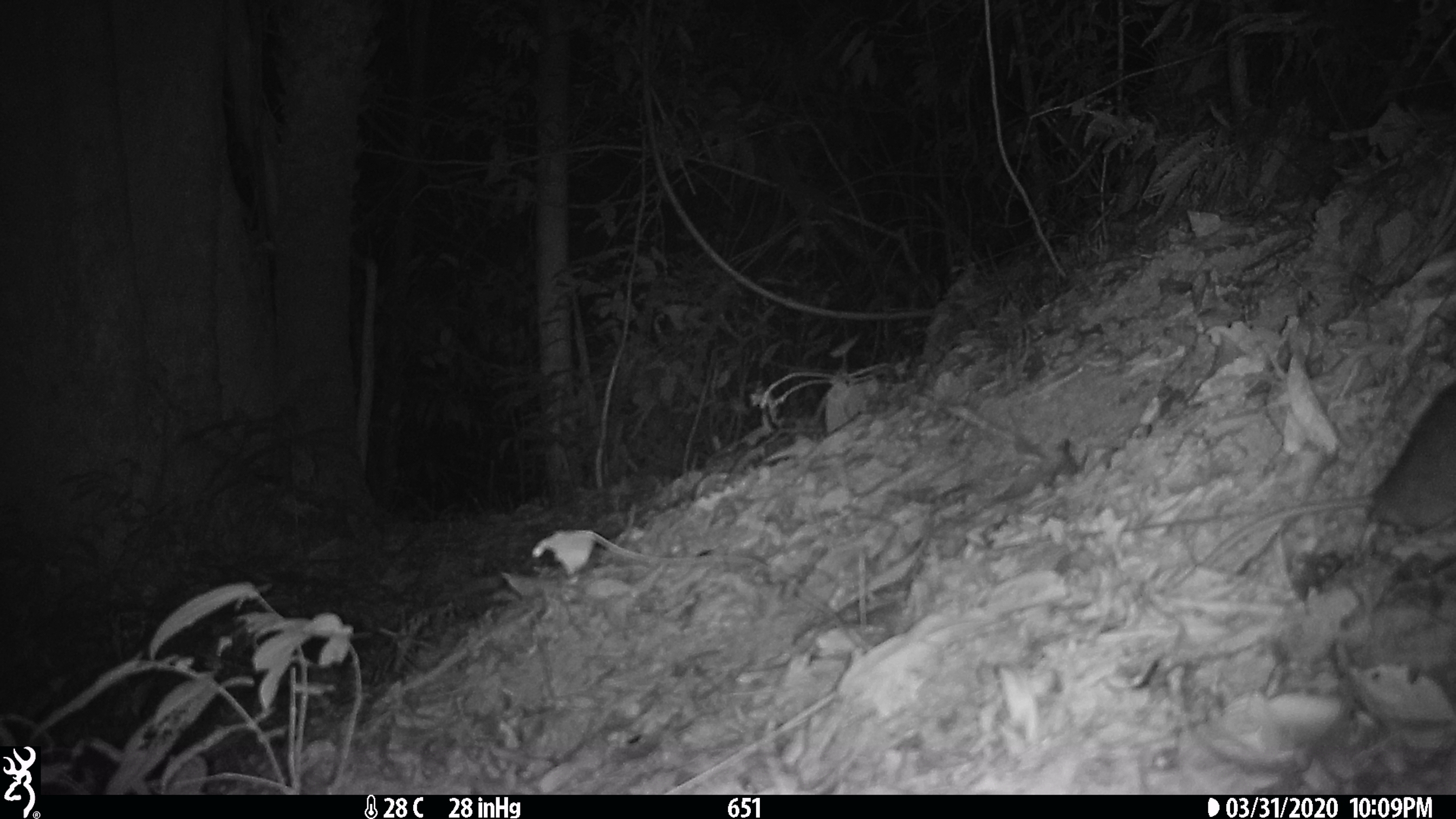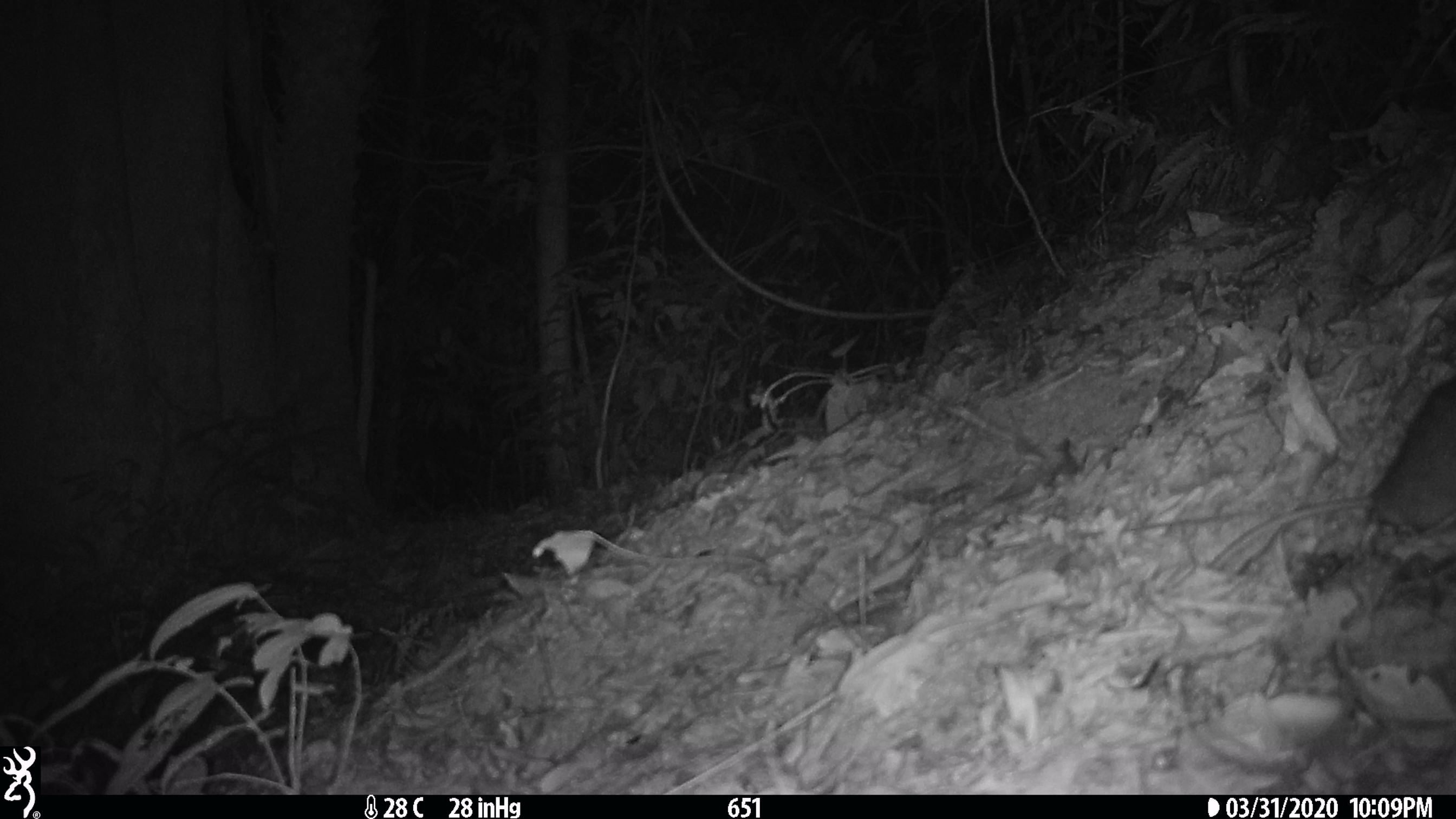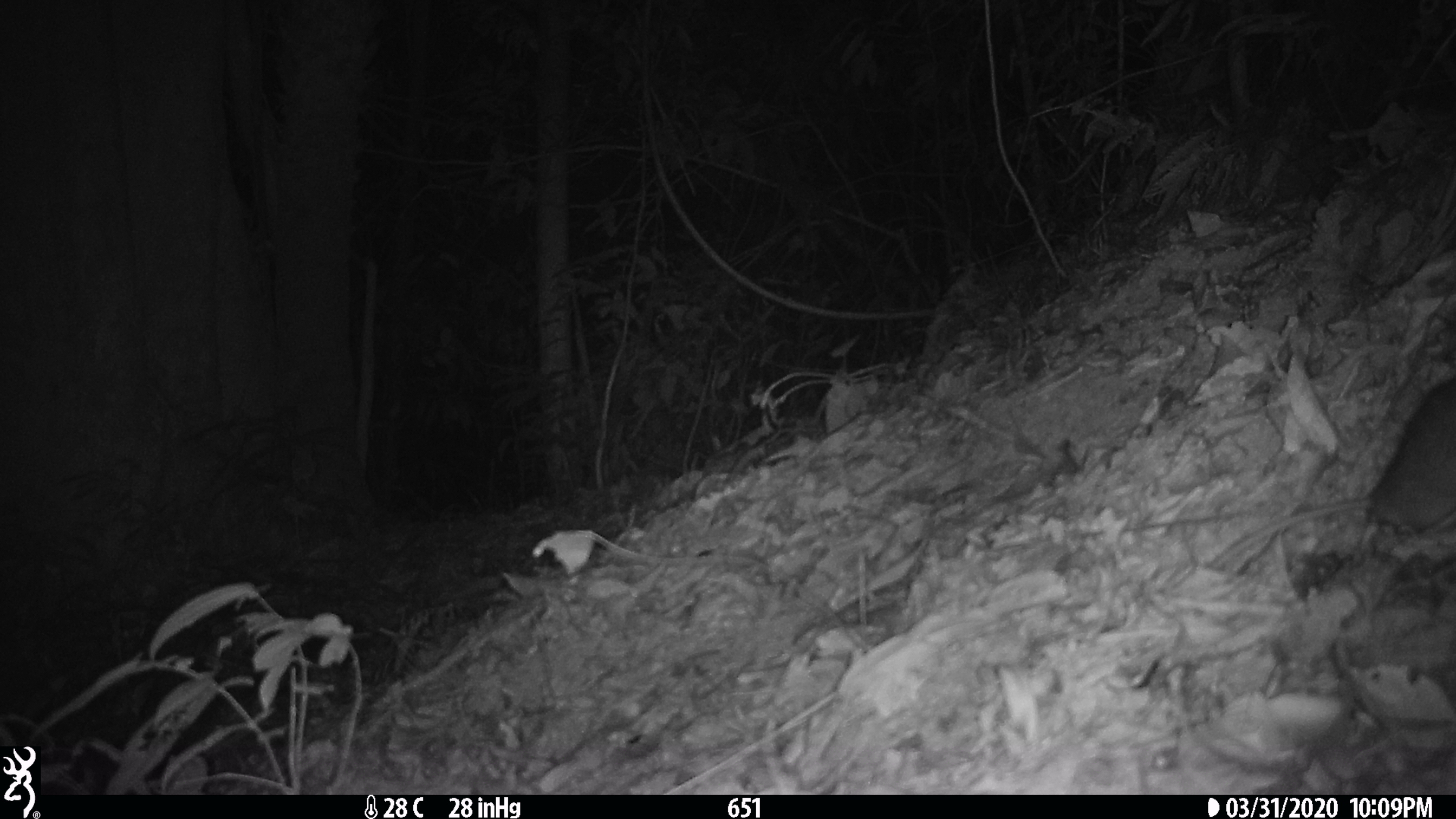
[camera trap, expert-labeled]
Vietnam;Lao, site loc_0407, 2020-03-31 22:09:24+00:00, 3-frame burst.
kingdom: Animalia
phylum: Chordata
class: Mammalia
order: Rodentia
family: Muridae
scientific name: Muridae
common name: old-world mice and rats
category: unidentified murid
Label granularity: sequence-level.